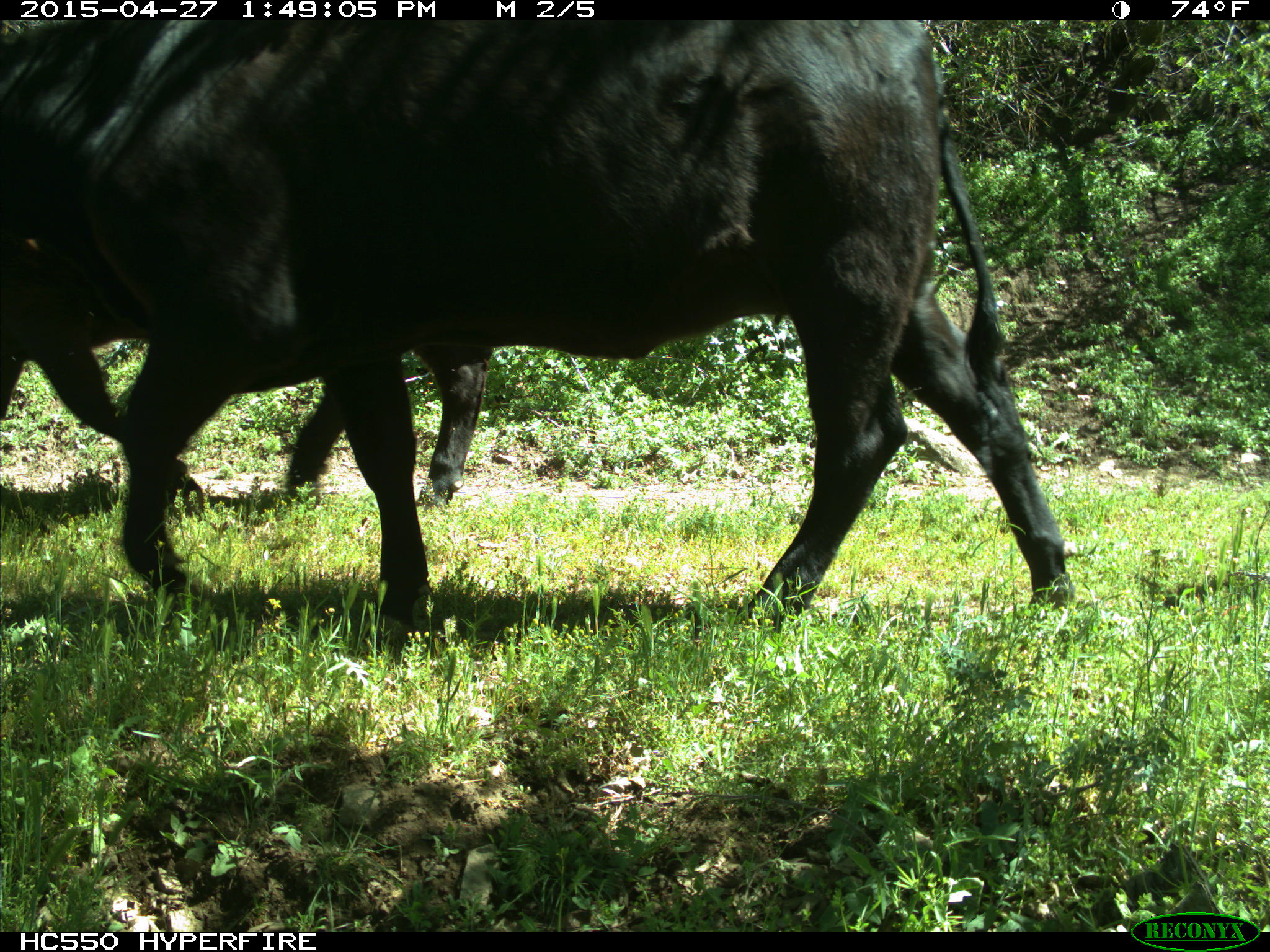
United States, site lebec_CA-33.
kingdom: Animalia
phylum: Chordata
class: Mammalia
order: Artiodactyla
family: Bovidae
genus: Bos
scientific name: Bos taurus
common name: domestic cow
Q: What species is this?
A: Bos taurus (domestic cow).